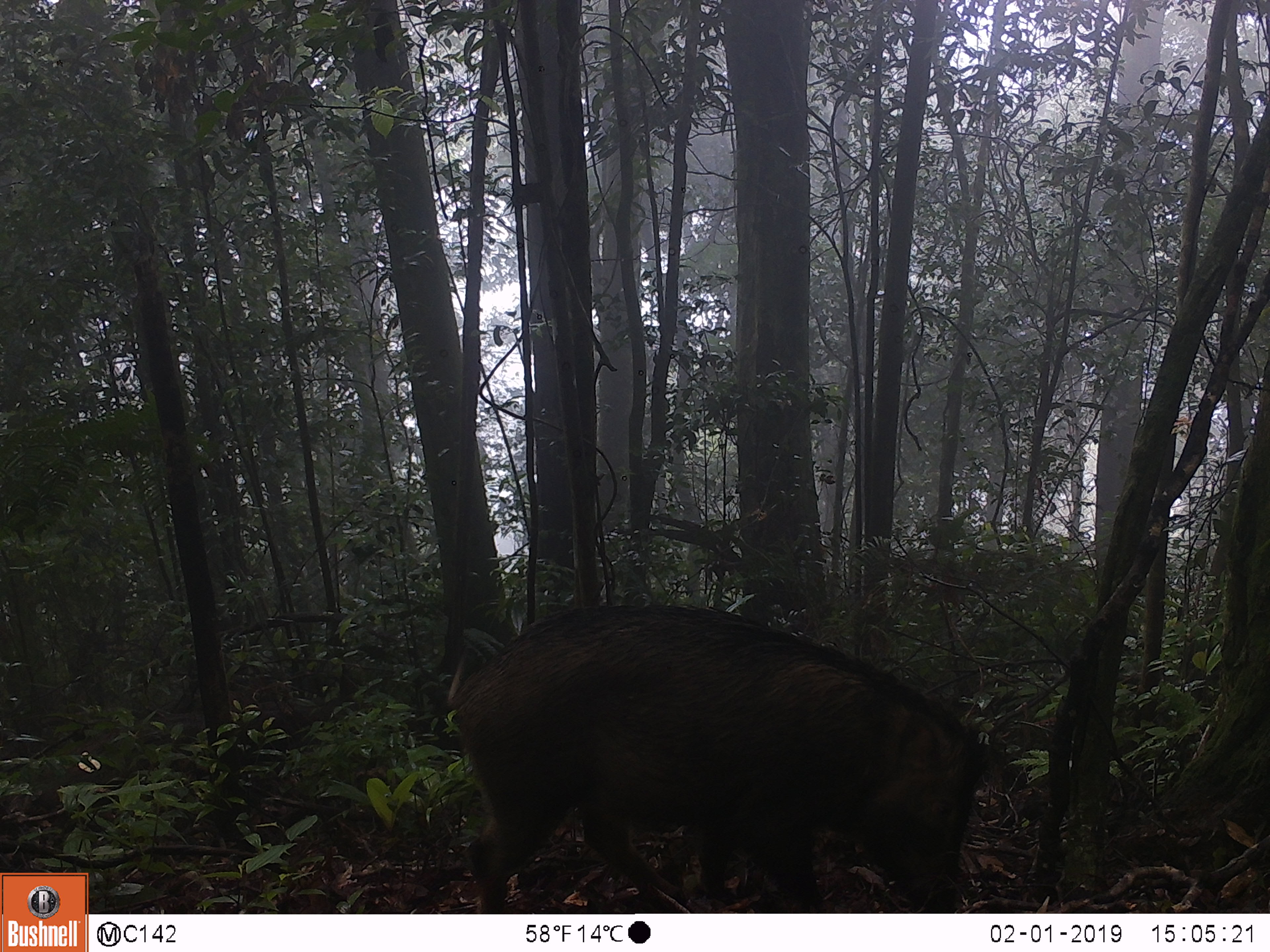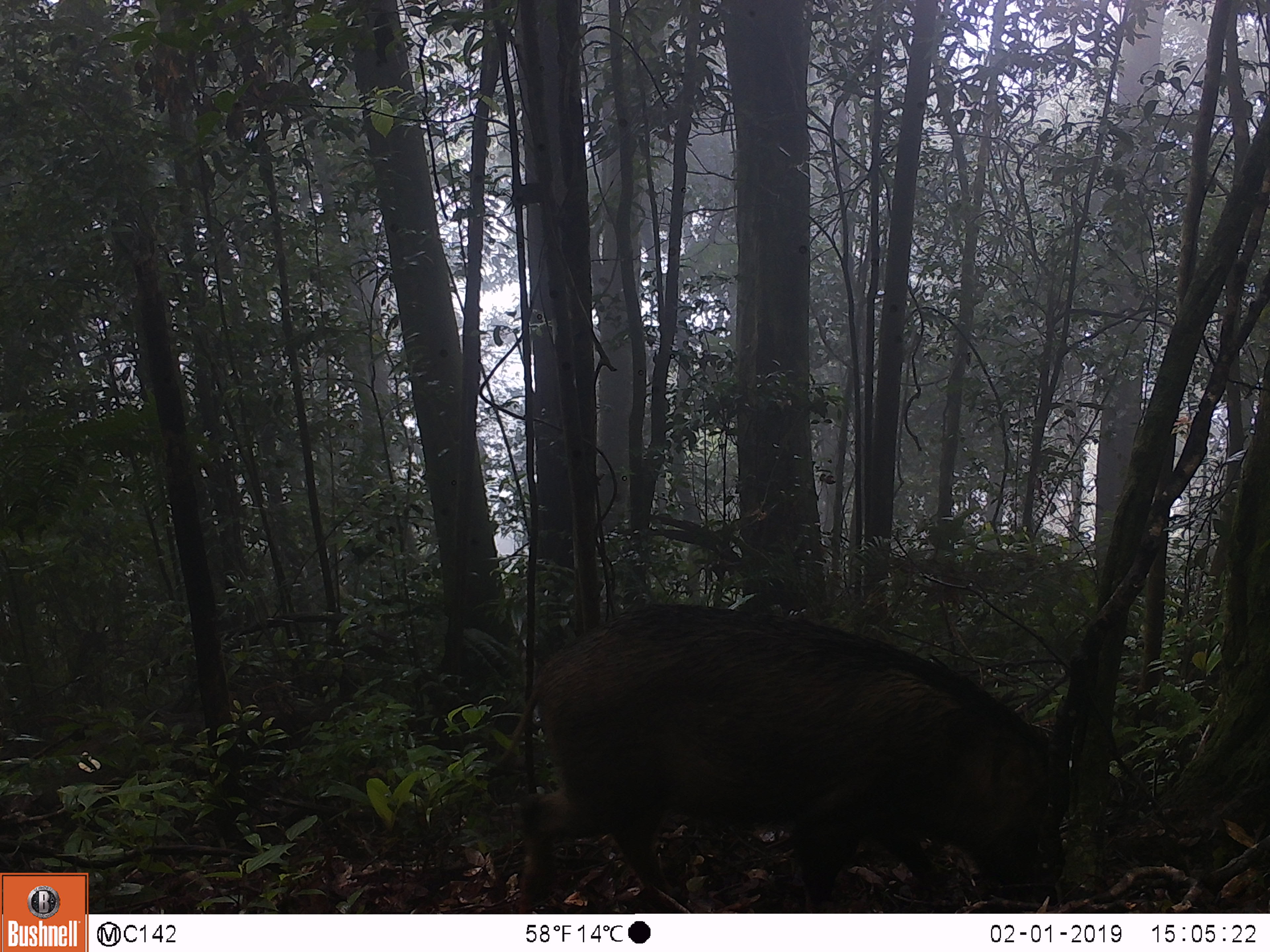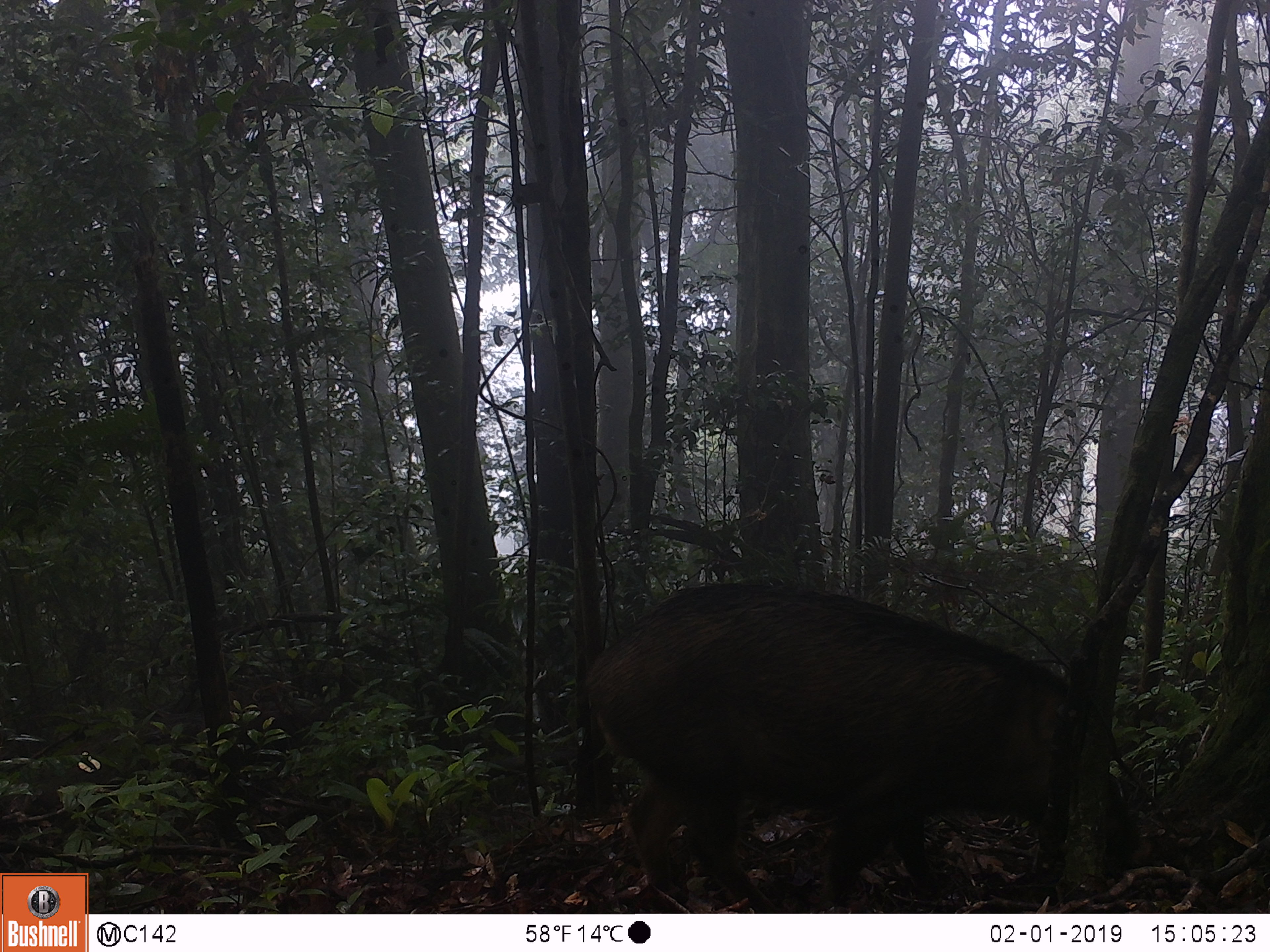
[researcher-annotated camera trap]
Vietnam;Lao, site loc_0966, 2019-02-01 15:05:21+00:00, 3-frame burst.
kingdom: Animalia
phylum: Chordata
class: Mammalia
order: Artiodactyla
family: Suidae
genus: Sus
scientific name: Sus scrofa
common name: eurasian wild pig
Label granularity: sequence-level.